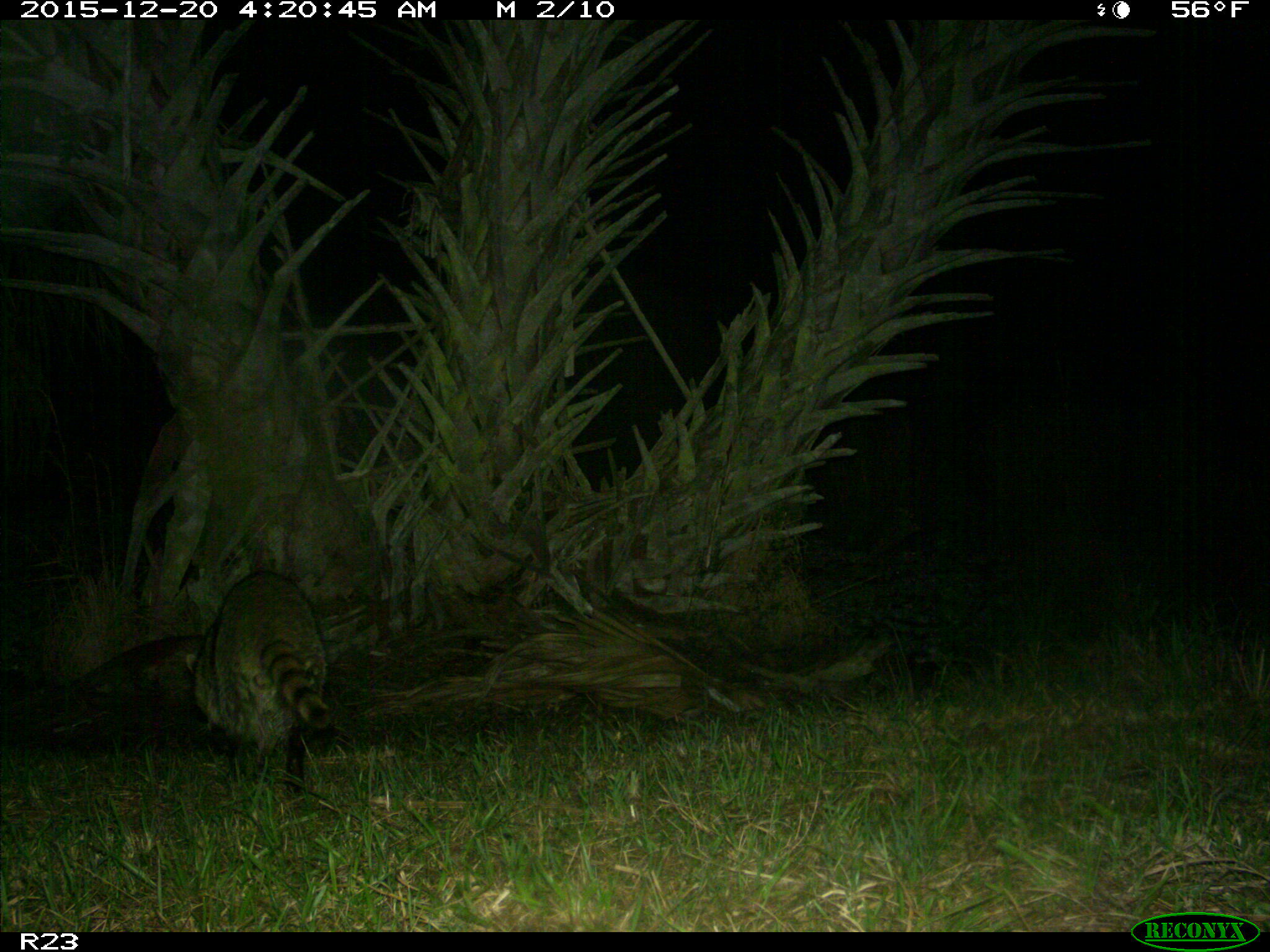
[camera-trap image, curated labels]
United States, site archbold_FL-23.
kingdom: Animalia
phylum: Chordata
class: Mammalia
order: Carnivora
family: Procyonidae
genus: Procyon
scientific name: Procyon lotor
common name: common raccoon